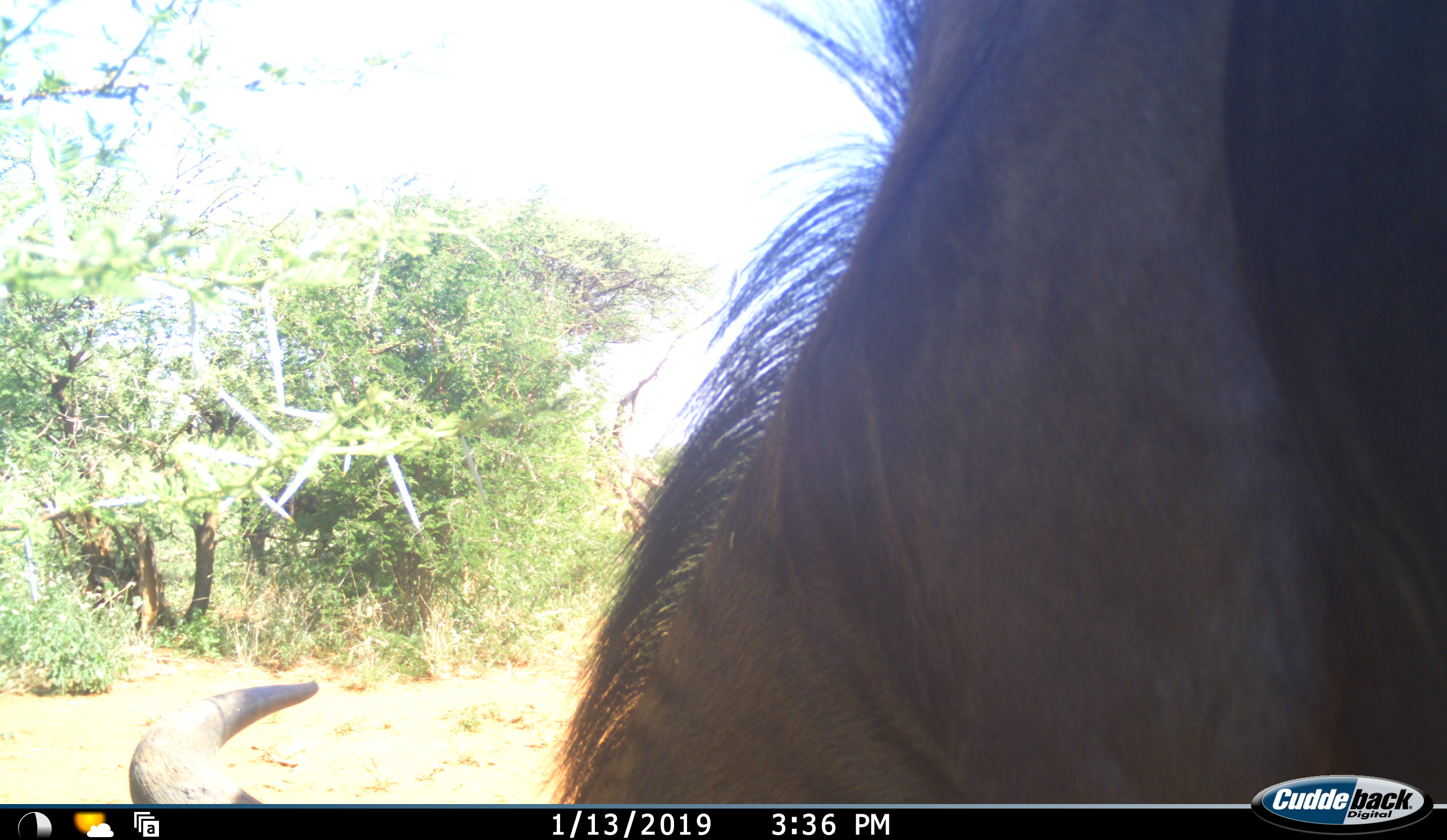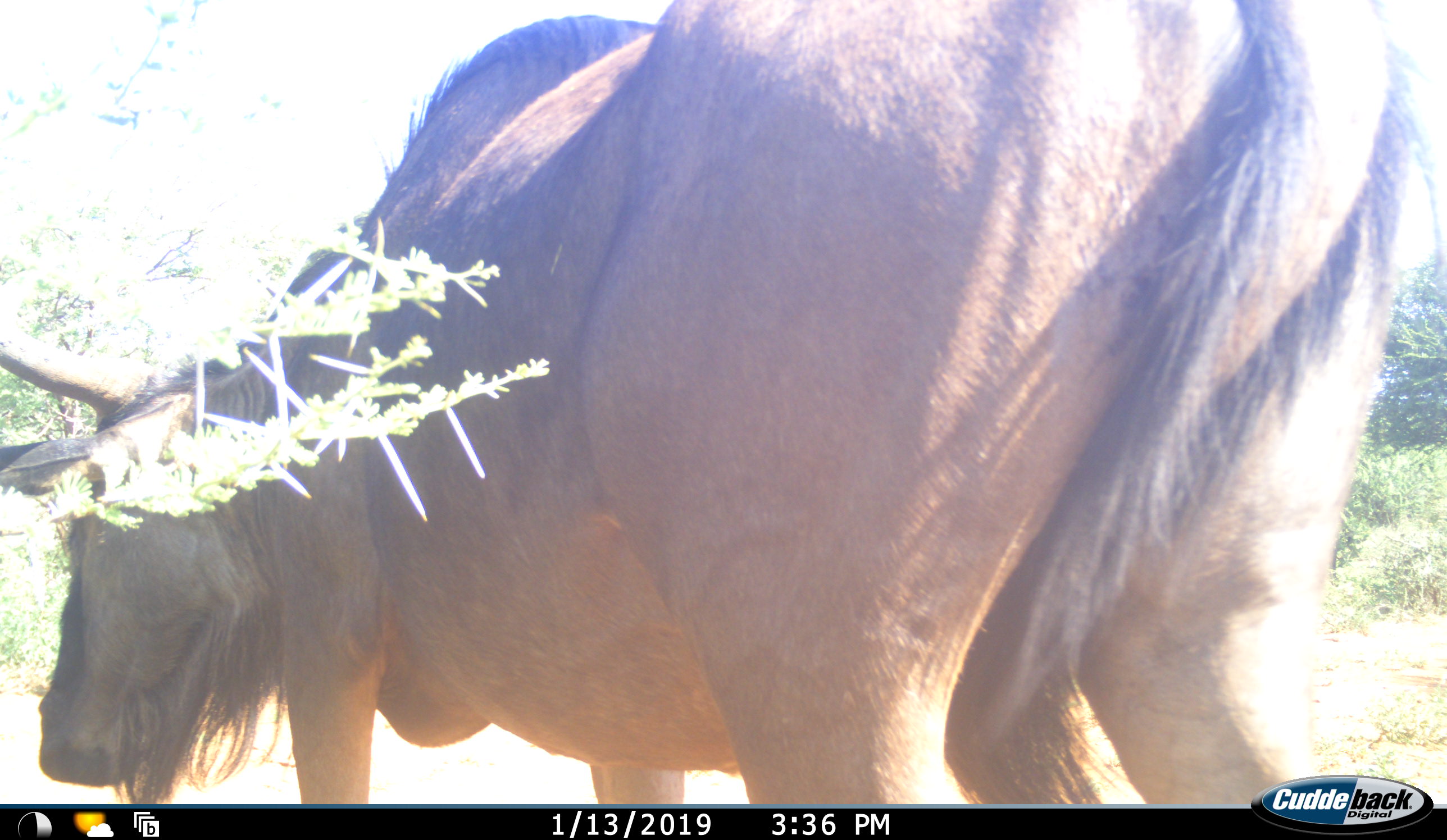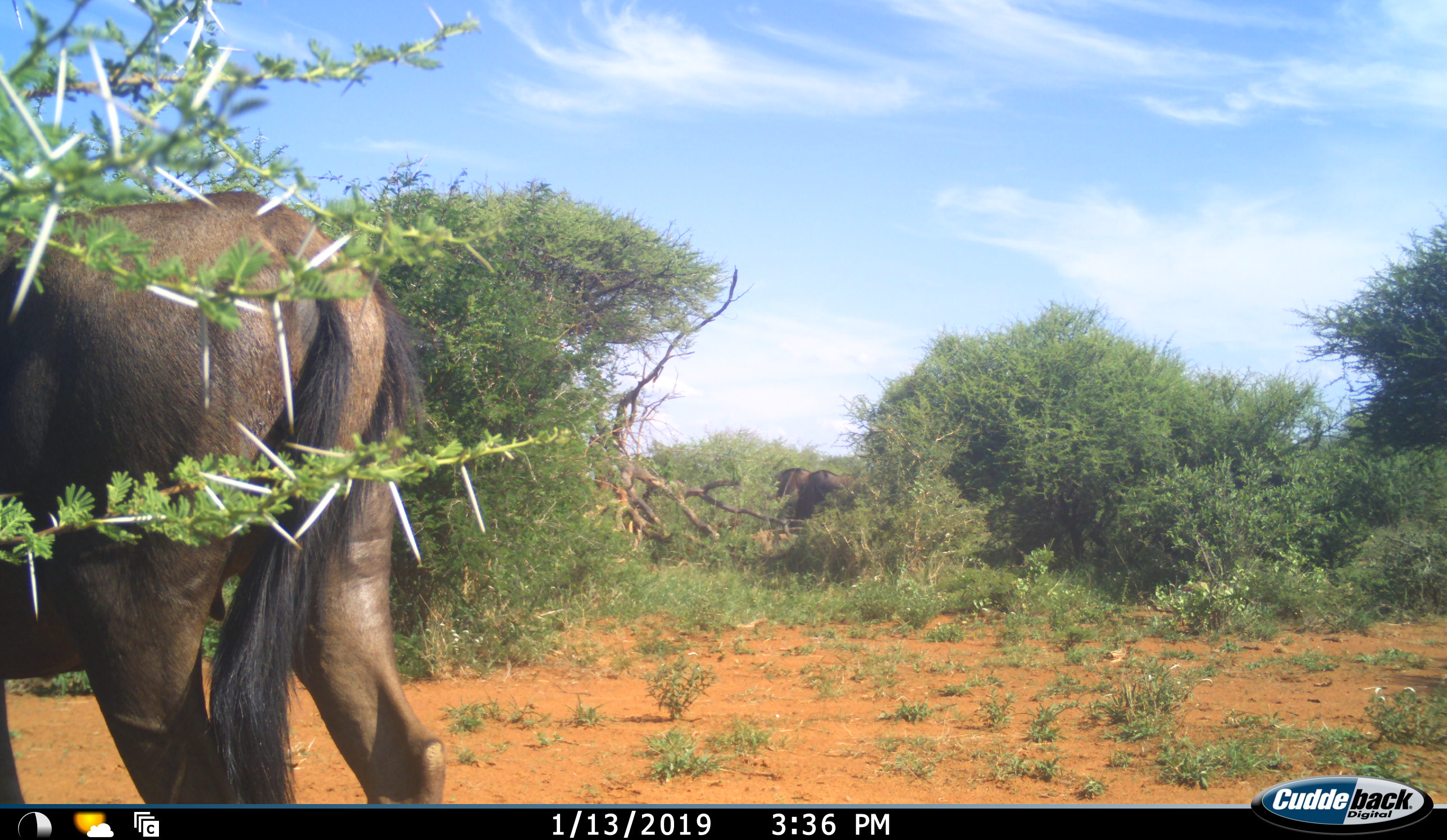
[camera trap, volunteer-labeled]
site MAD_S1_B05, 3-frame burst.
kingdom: Animalia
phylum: Chordata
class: Mammalia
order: Artiodactyla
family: Bovidae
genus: Connochaetes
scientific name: Connochaetes taurinus taurinus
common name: blue wildebeest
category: wildebeestblue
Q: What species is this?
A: Wildebeestblue (blue wildebeest) (Connochaetes taurinus taurinus).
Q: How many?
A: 1.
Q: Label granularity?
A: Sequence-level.